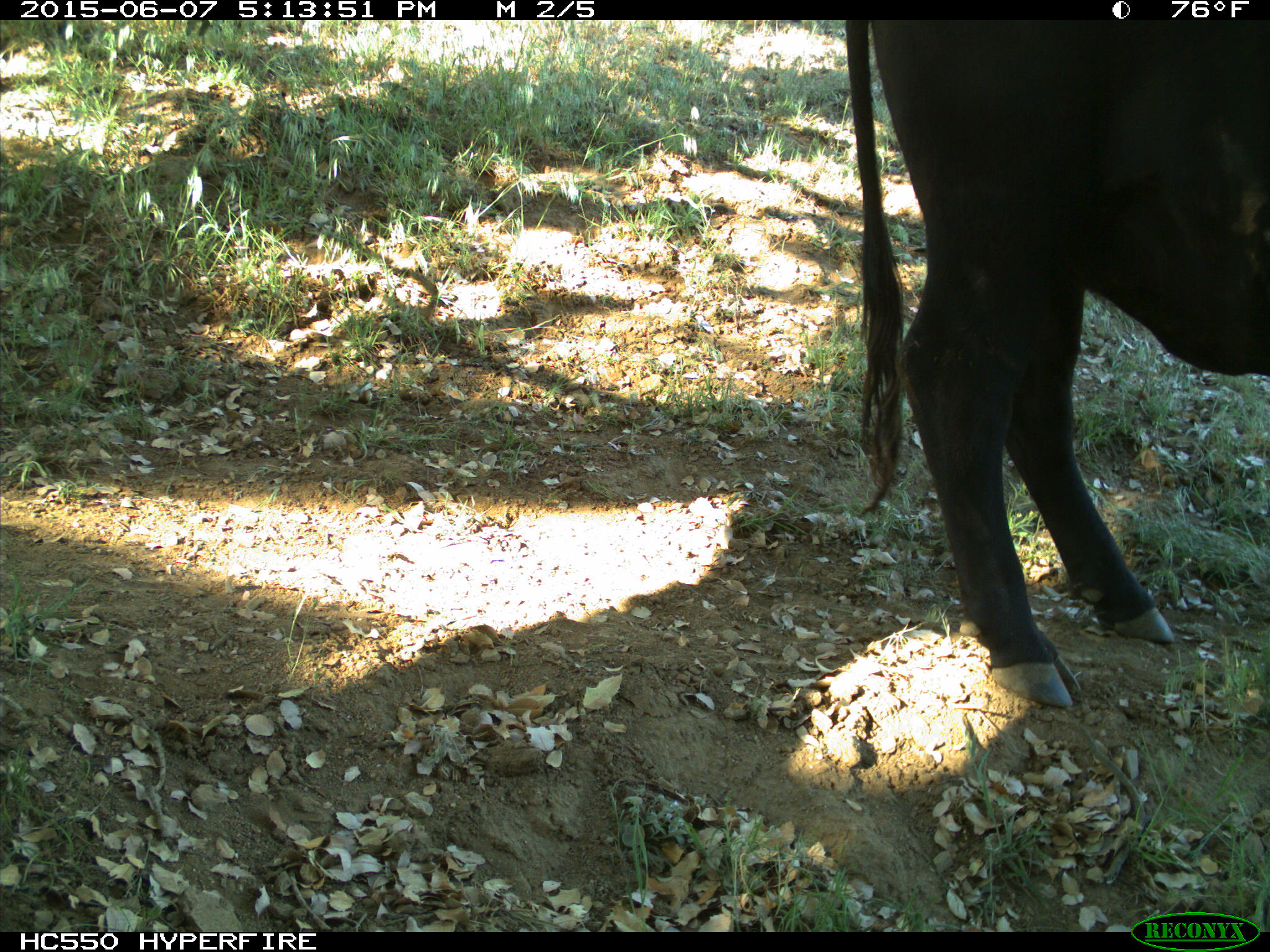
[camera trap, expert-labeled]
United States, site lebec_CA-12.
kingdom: Animalia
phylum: Chordata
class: Mammalia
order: Artiodactyla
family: Bovidae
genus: Bos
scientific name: Bos taurus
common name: domestic cow